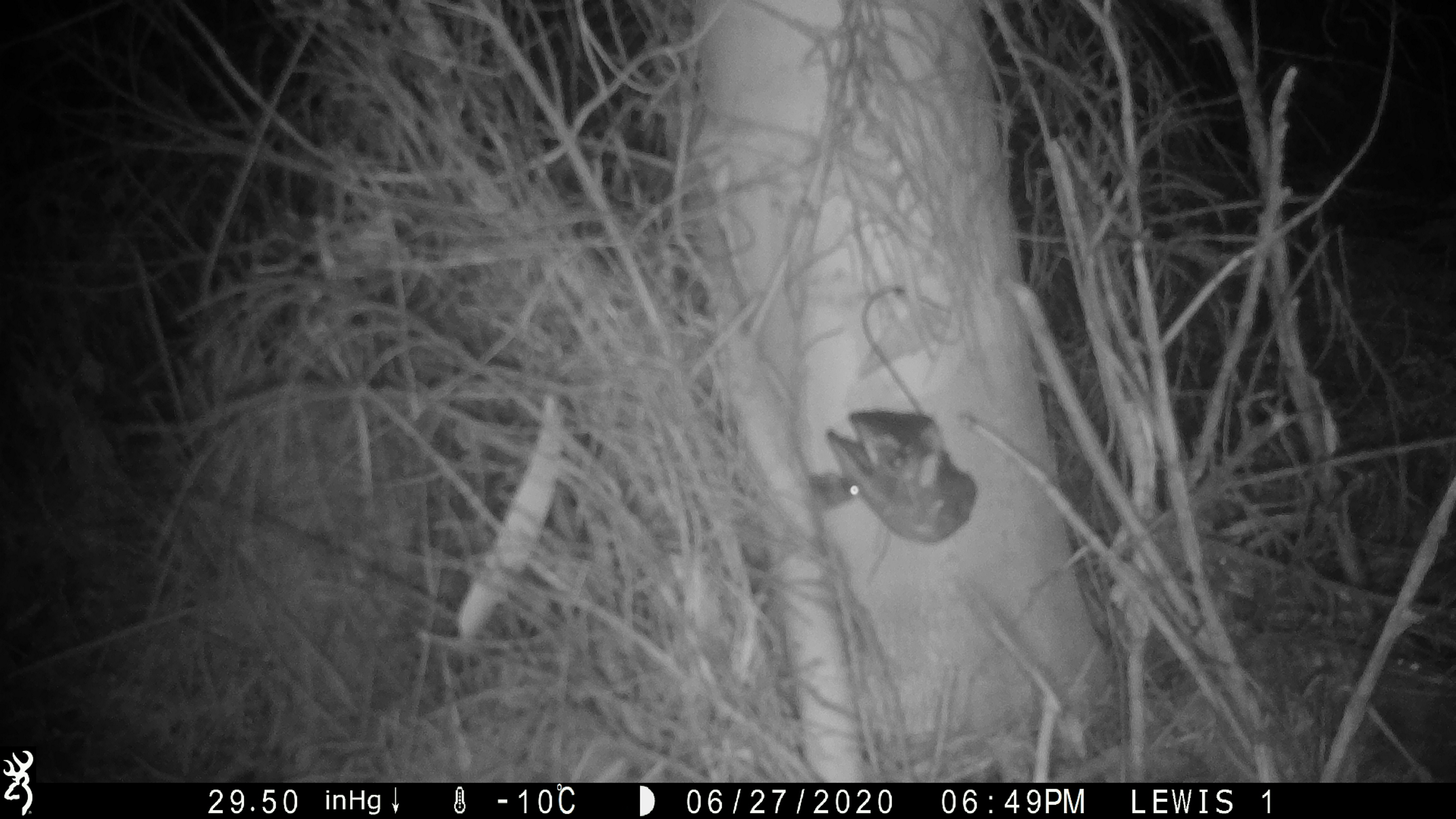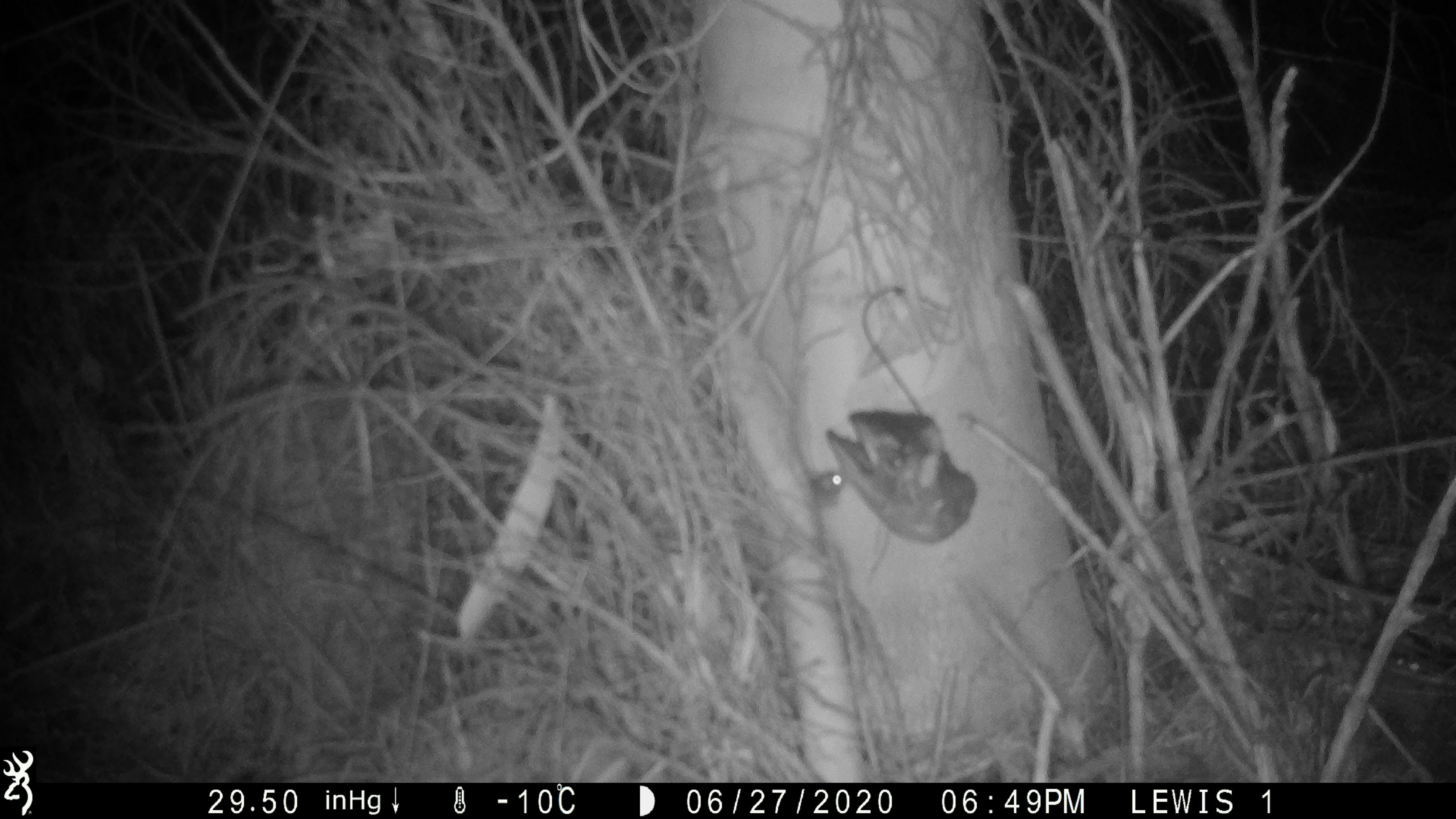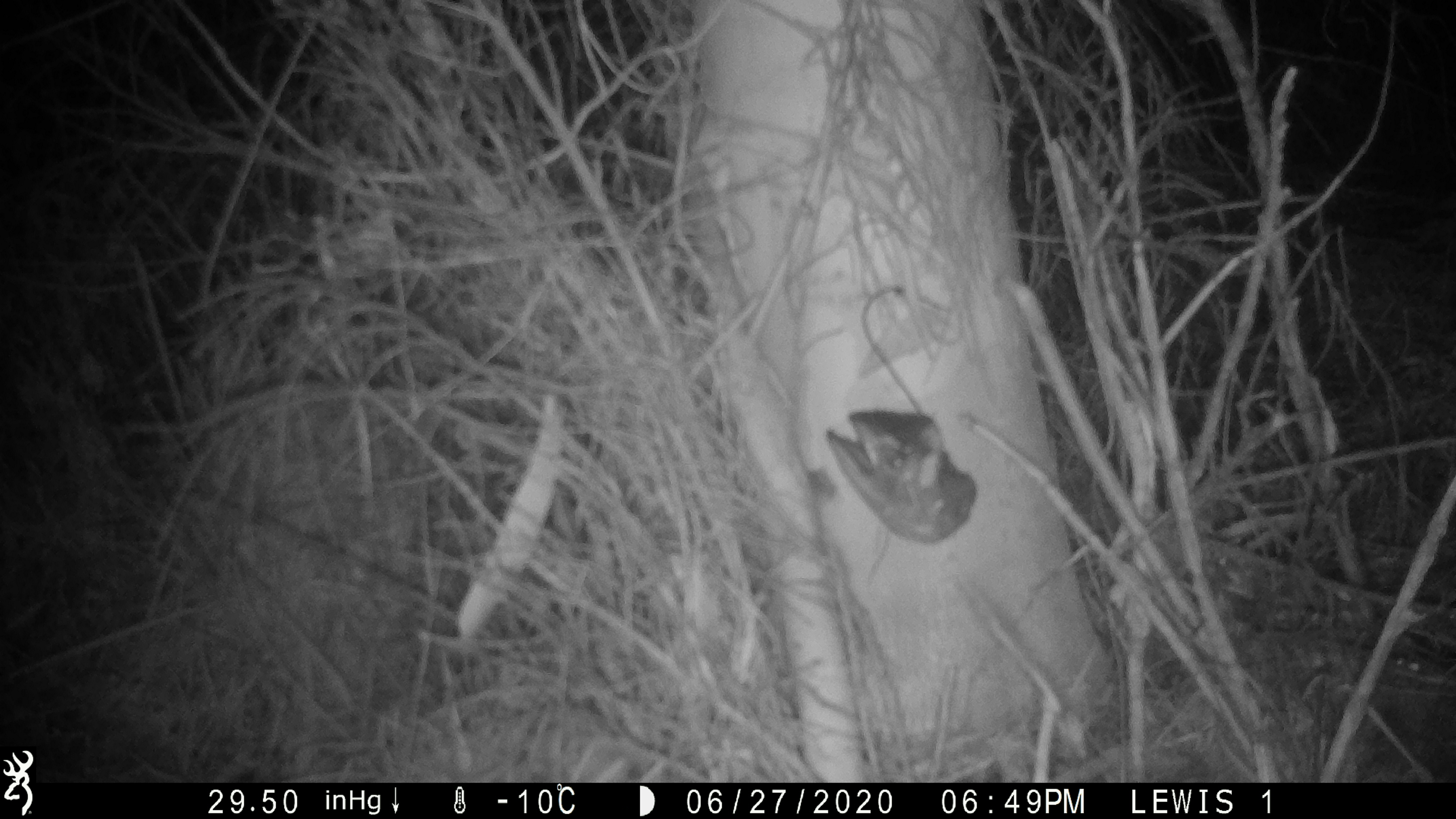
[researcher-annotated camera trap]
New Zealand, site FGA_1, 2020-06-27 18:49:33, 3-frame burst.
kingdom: Animalia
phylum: Chordata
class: Mammalia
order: Rodentia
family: Muridae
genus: Mus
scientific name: Mus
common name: mouse